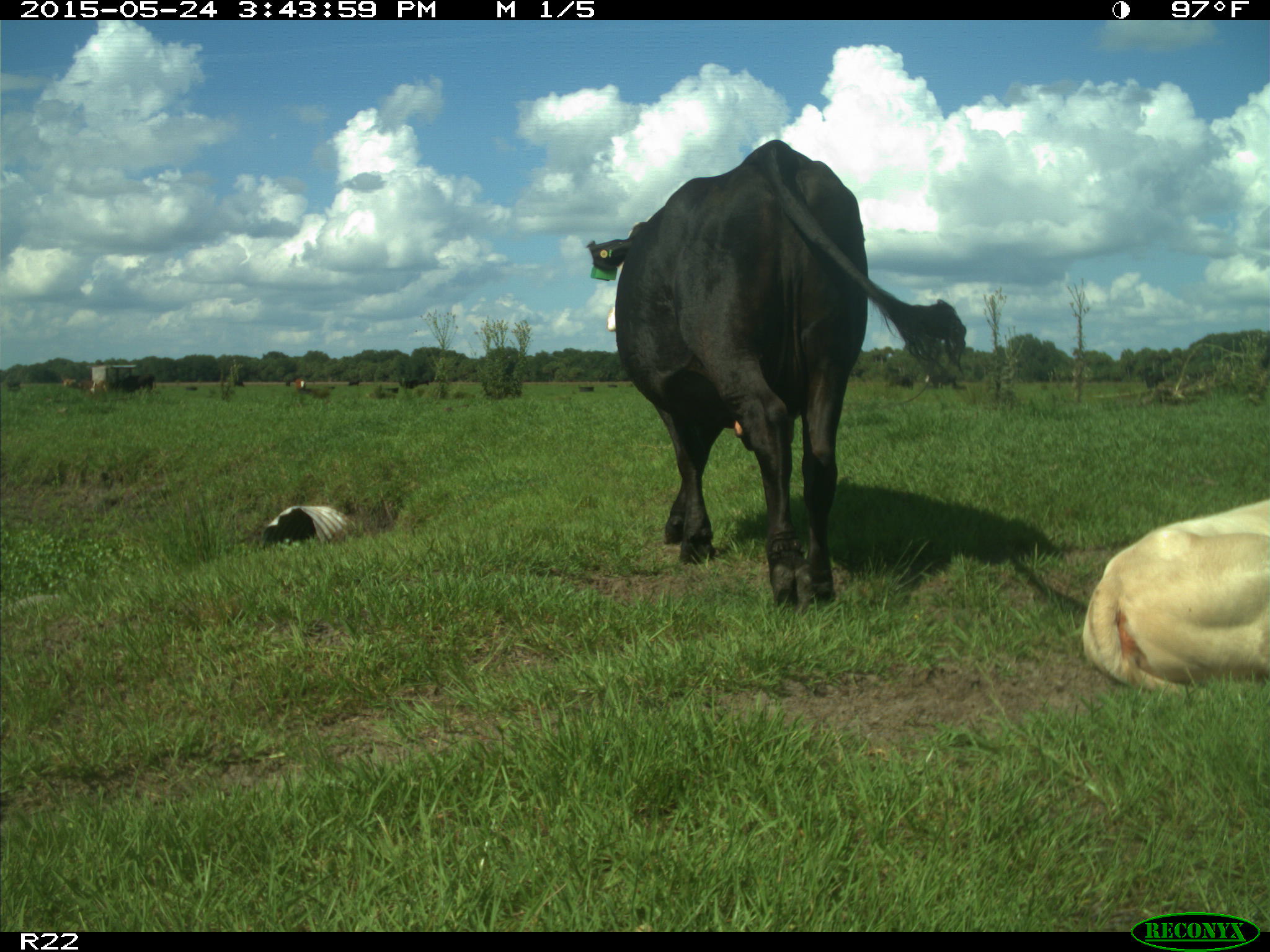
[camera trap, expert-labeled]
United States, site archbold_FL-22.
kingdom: Animalia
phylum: Chordata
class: Mammalia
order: Artiodactyla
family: Bovidae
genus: Bos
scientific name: Bos taurus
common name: domestic cow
Bos taurus (domestic cow).